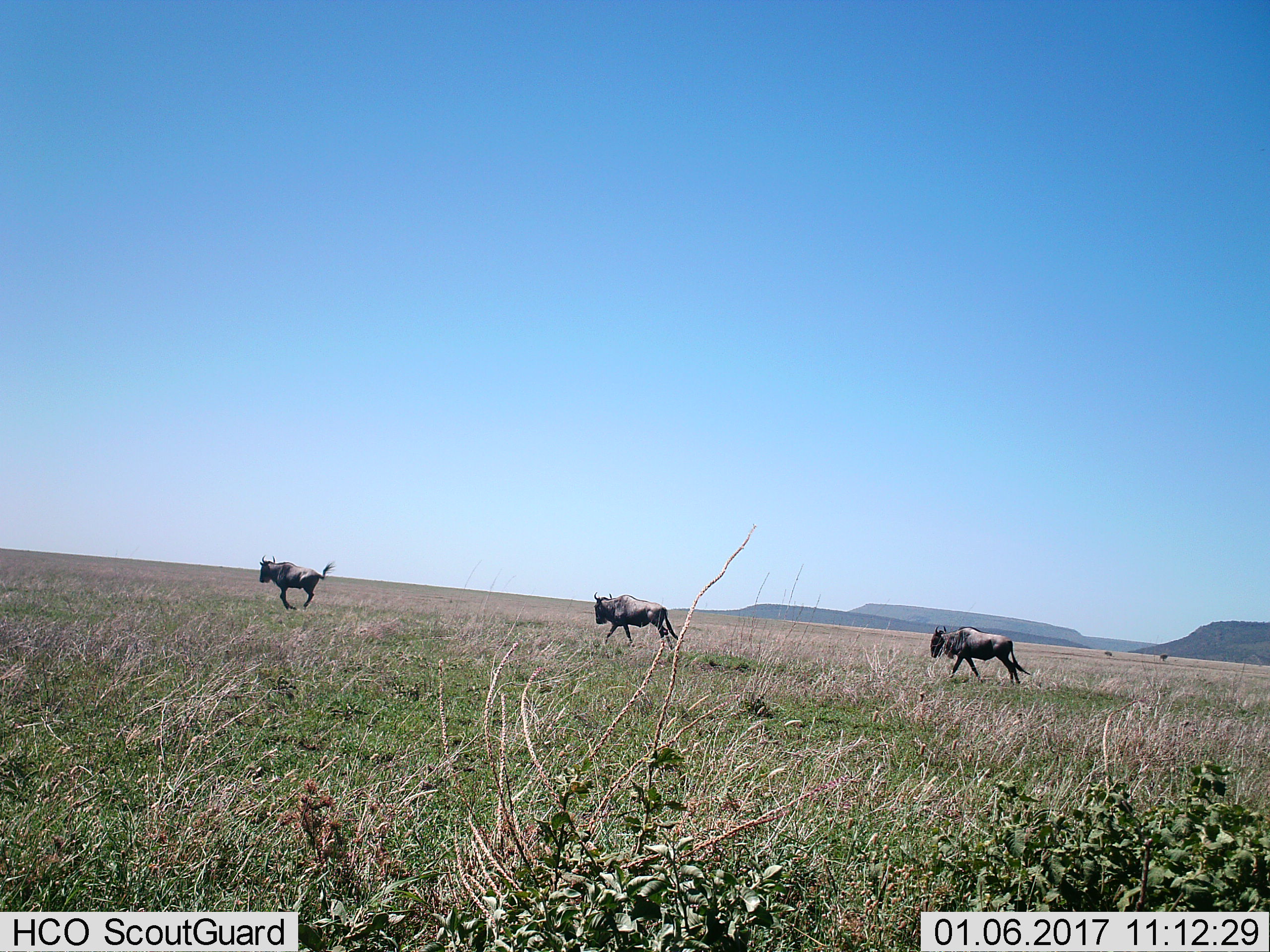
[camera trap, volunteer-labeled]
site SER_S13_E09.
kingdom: Animalia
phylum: Chordata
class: Mammalia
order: Artiodactyla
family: Bovidae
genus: Connochaetes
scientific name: Connochaetes taurinus taurinus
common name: blue wildebeest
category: wildebeestblue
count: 3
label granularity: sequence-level